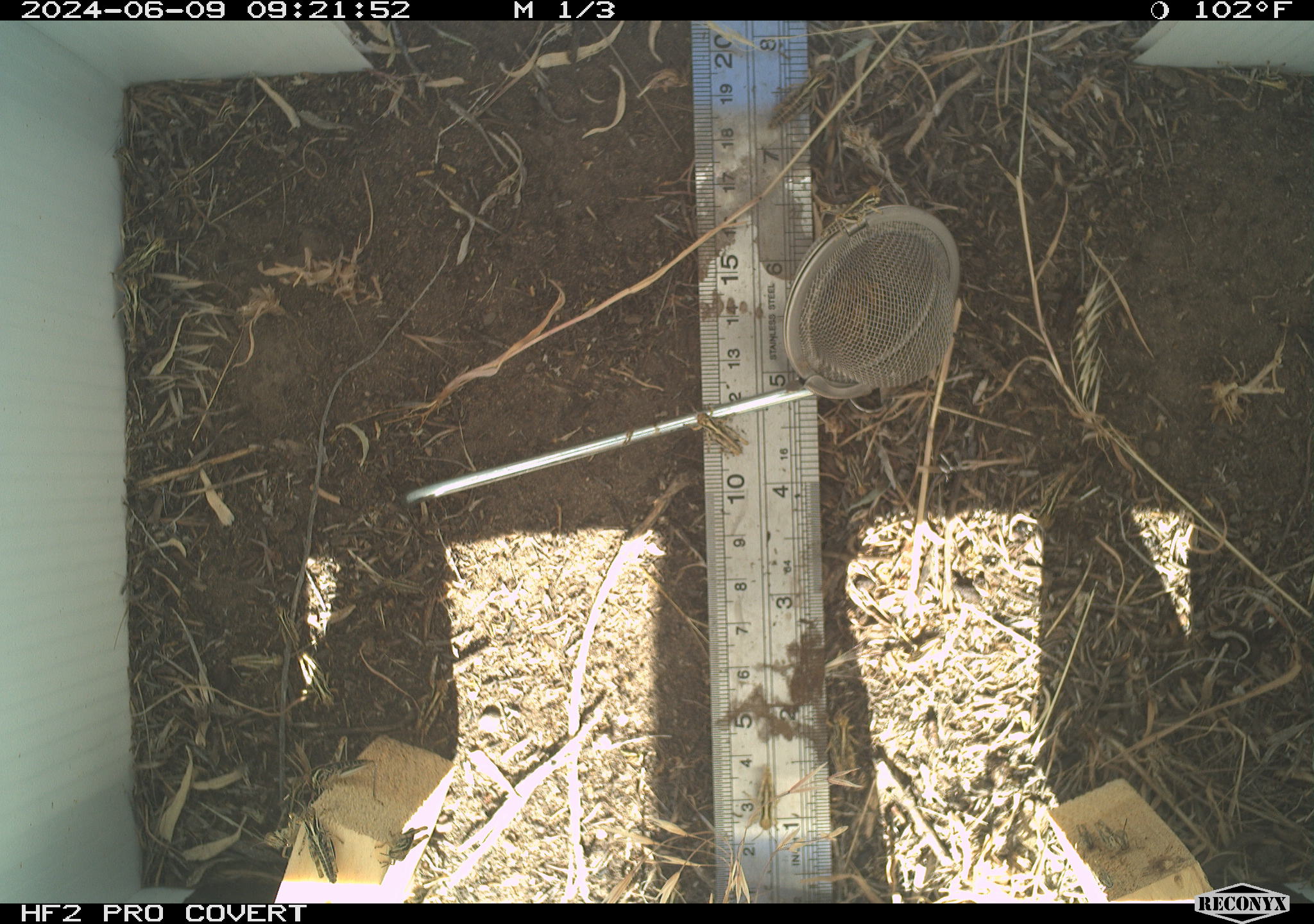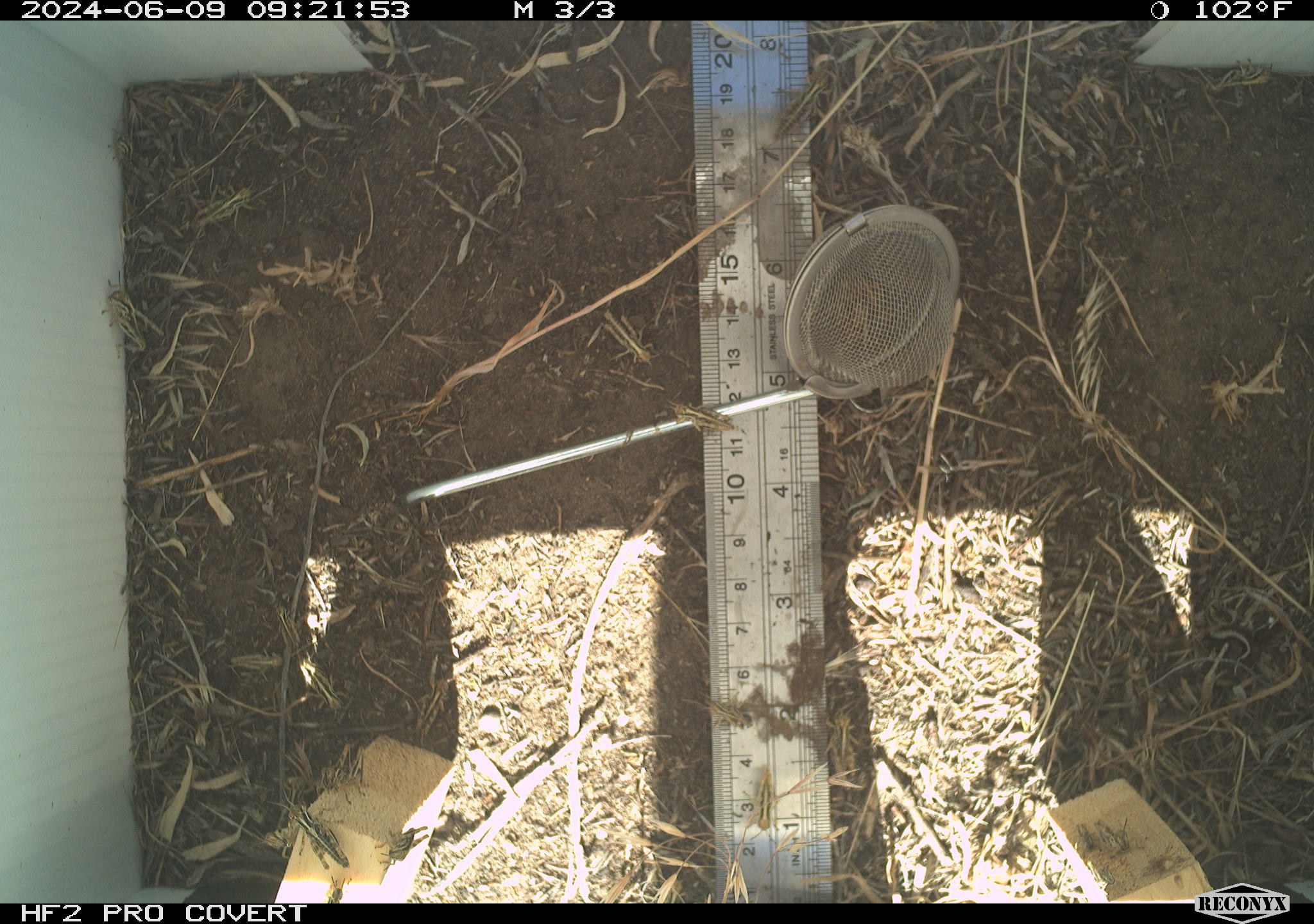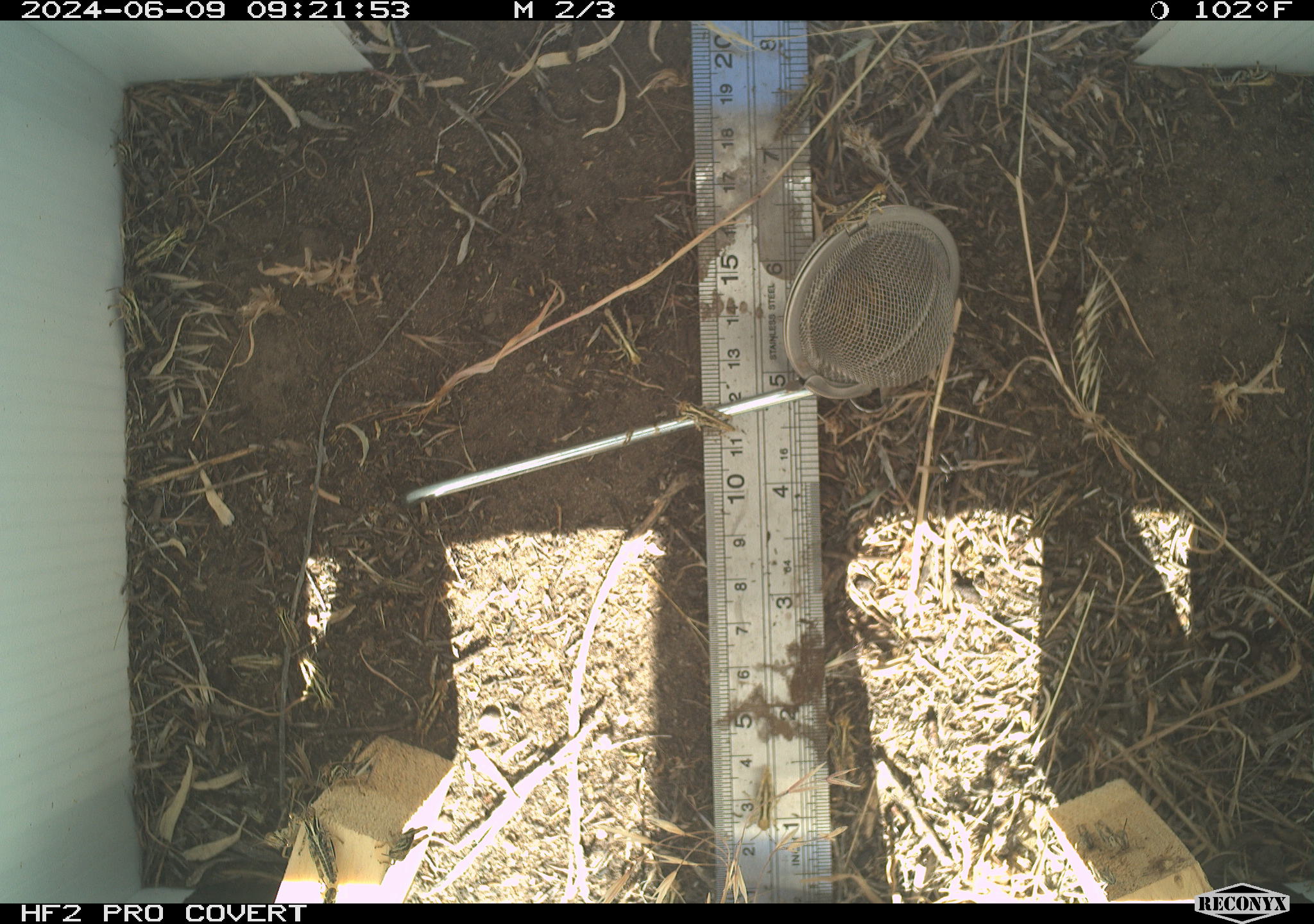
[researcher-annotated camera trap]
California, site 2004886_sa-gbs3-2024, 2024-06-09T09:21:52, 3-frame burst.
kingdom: Animalia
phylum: Arthropoda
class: Insecta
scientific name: Insecta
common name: insect